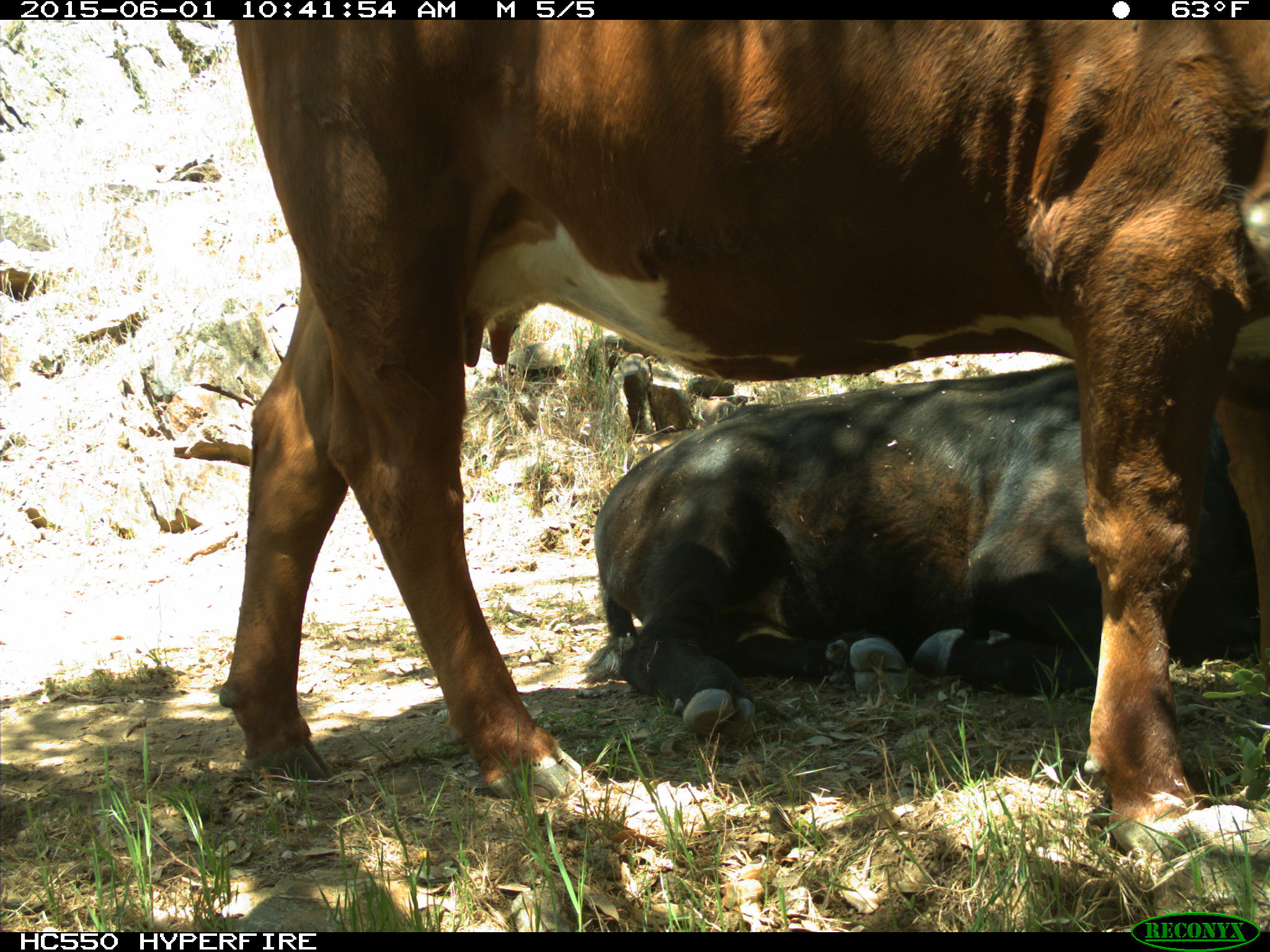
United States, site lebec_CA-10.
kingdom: Animalia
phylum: Chordata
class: Mammalia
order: Artiodactyla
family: Bovidae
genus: Bos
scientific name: Bos taurus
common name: domestic cow